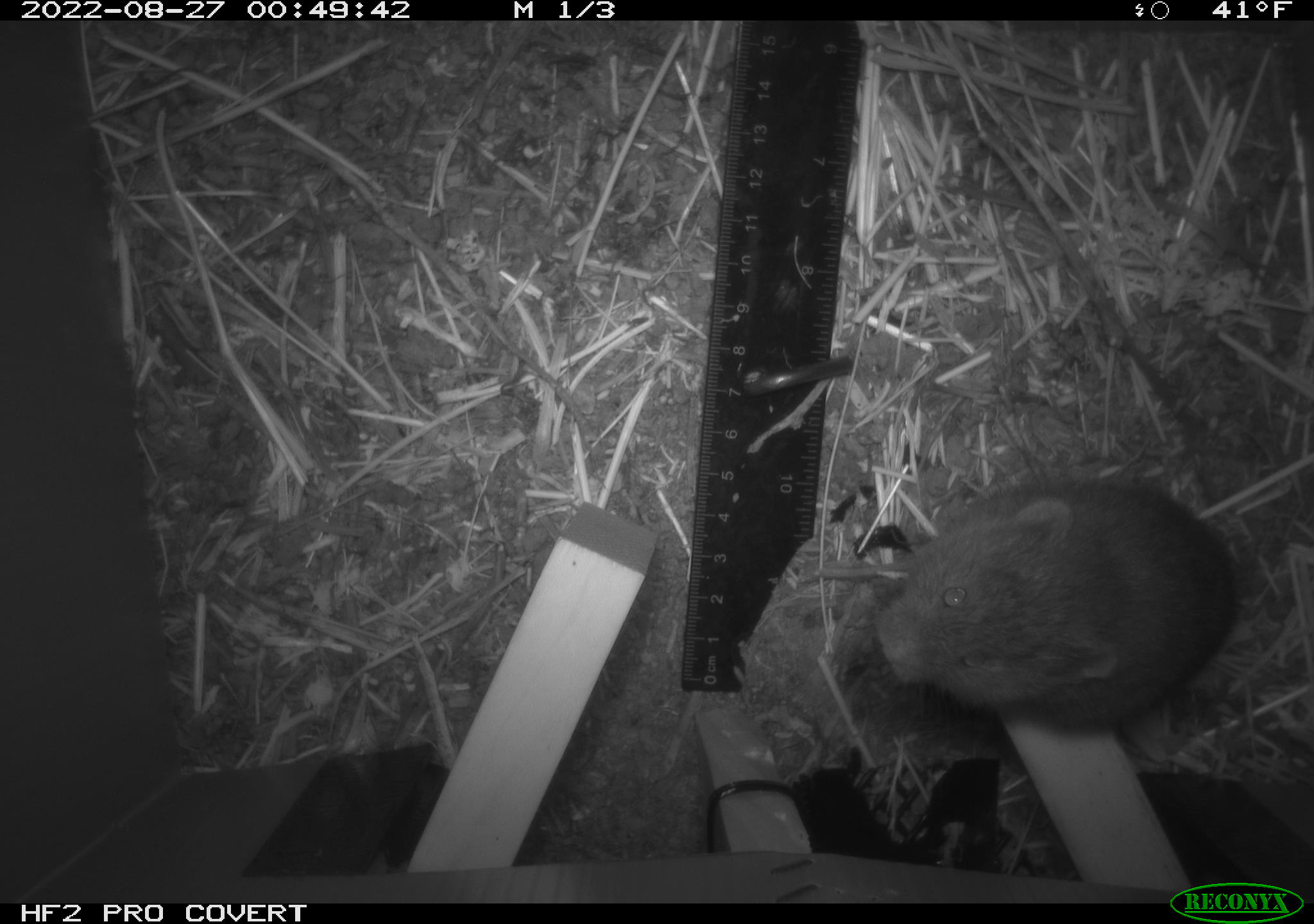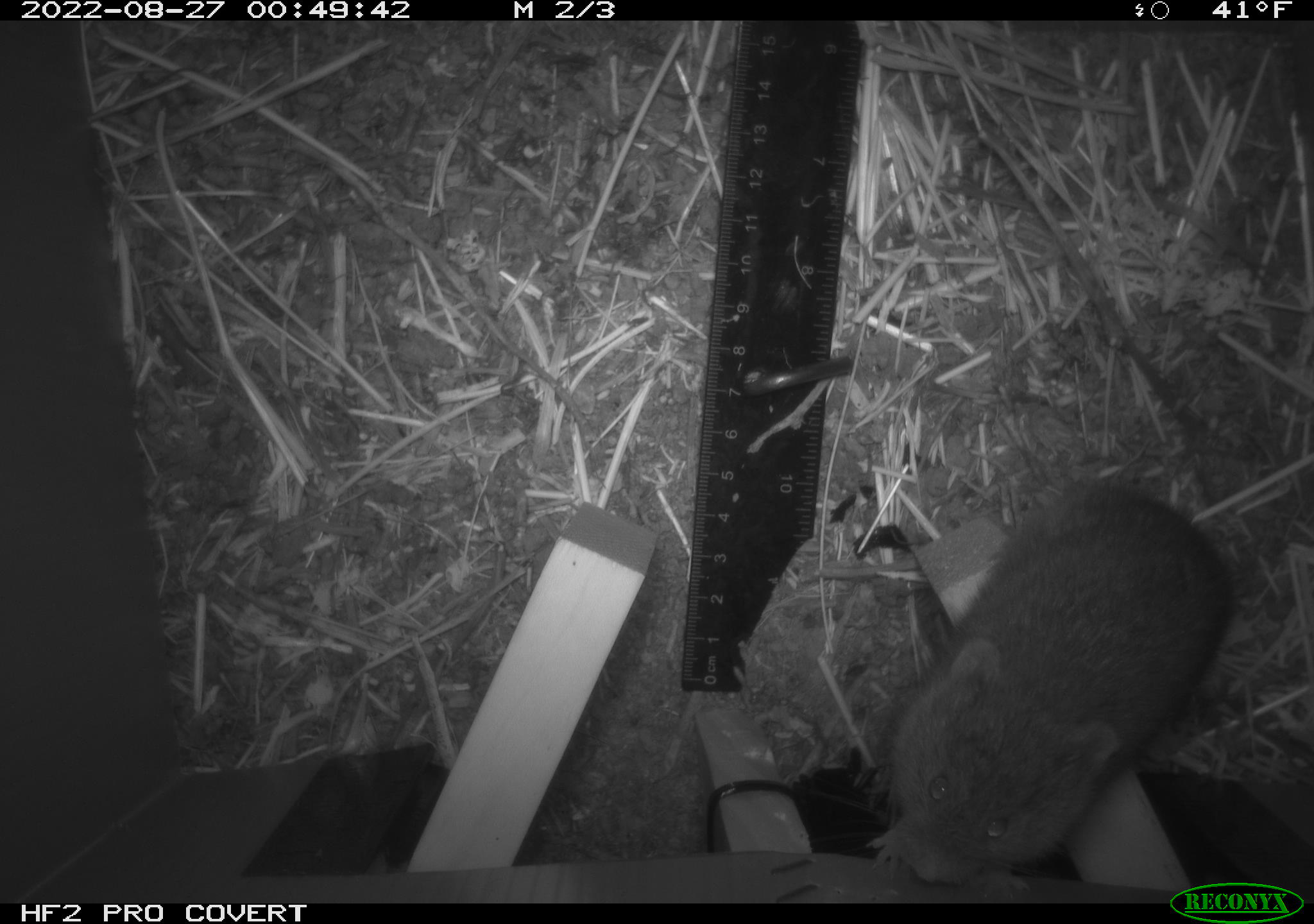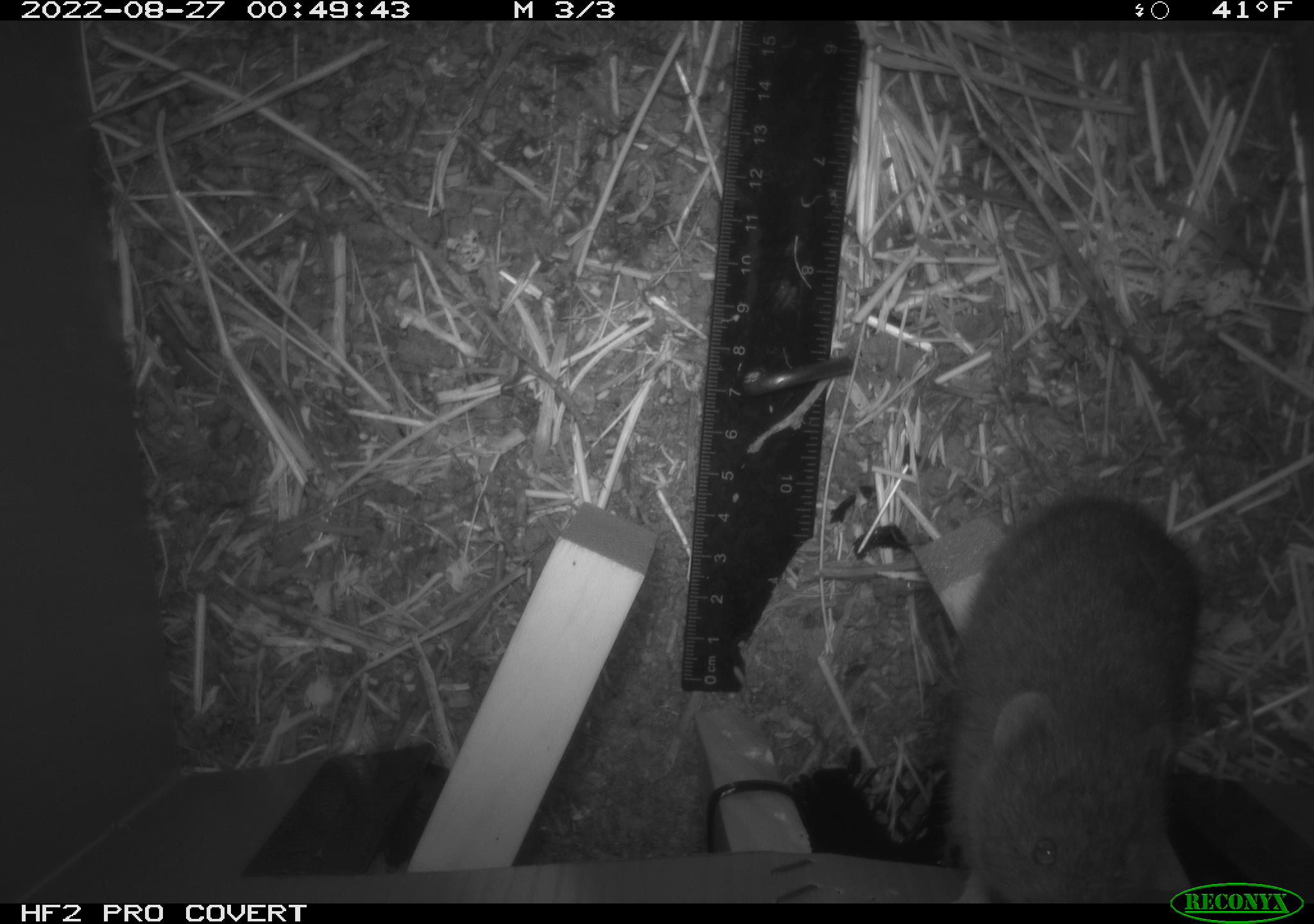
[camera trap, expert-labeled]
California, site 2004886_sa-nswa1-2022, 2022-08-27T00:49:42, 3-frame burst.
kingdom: Animalia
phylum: Chordata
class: Mammalia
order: Rodentia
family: Cricetidae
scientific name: Cricetidae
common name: hamsters, voles, lemmings, and allies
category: cricetidae family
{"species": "cricetidae family (hamsters, voles, lemmings, and allies) (Cricetidae)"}